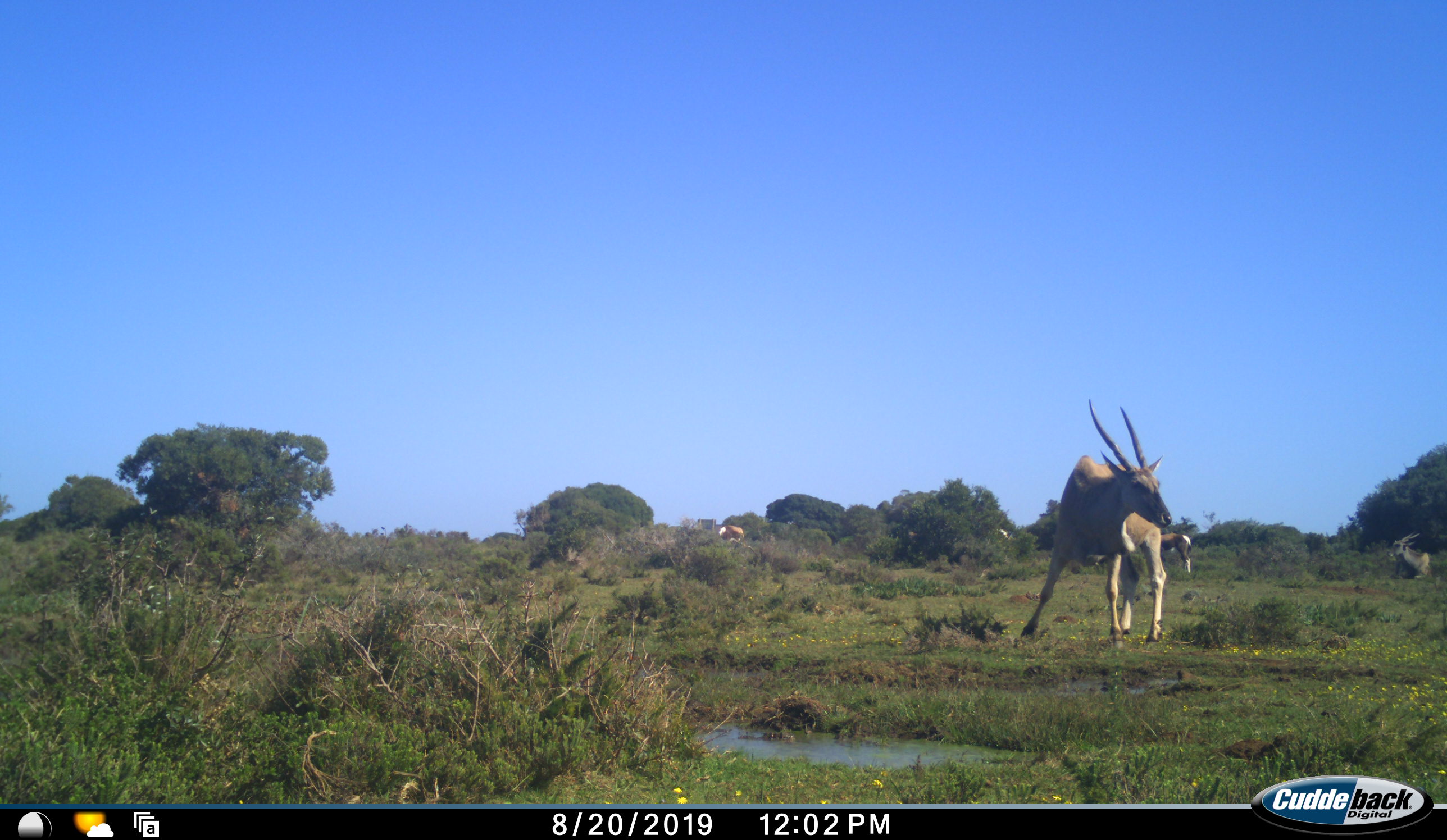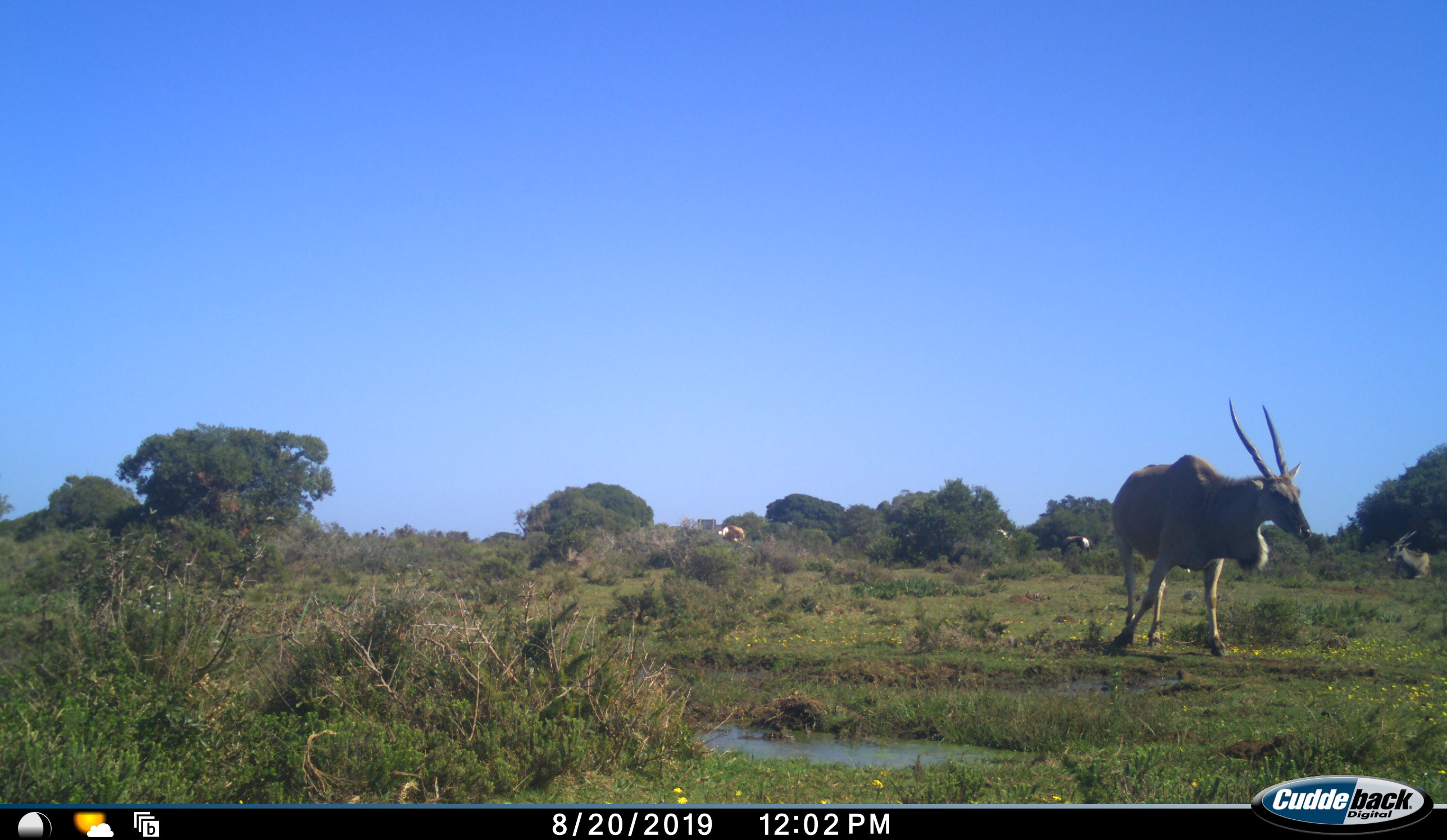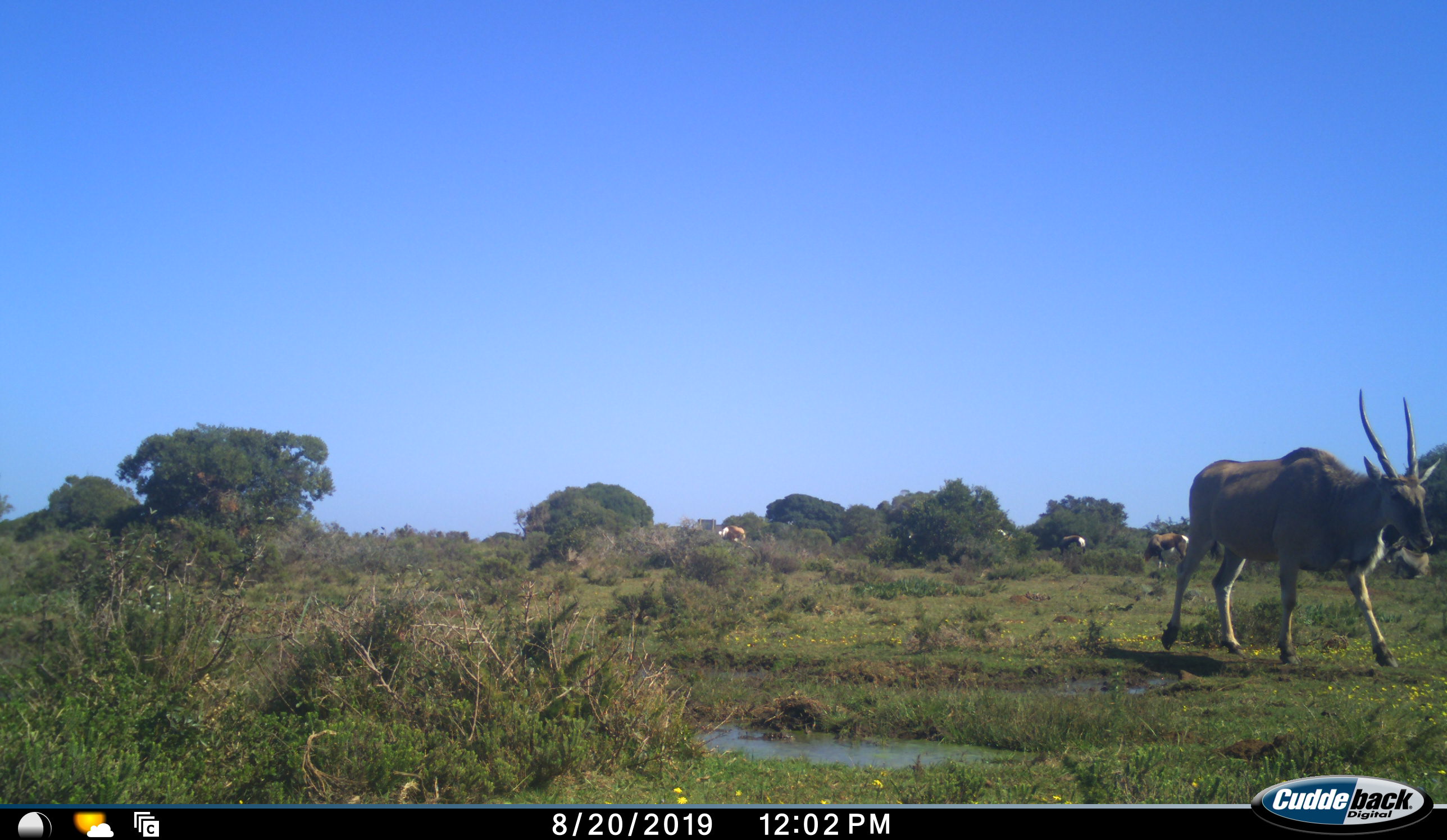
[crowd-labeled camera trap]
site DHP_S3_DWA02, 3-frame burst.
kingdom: Animalia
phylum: Chordata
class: Mammalia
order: Artiodactyla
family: Bovidae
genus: Damaliscus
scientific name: Damaliscus pygargus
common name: bontebok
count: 4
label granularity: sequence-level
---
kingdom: Animalia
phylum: Chordata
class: Mammalia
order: Artiodactyla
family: Bovidae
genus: Tragelaphus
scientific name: Tragelaphus oryx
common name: eland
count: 2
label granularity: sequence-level